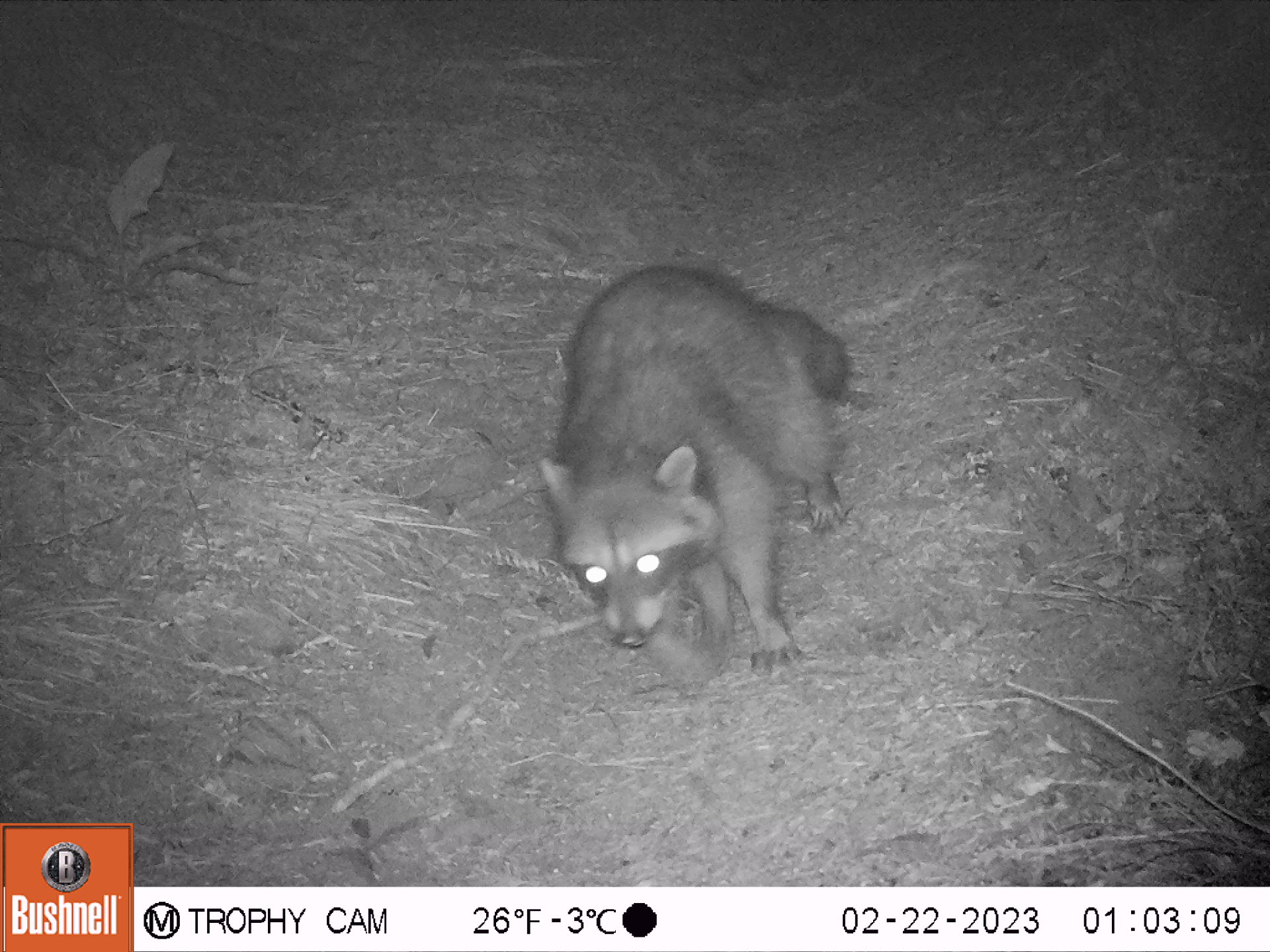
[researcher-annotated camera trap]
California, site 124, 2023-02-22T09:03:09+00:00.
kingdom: Animalia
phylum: Chordata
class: Mammalia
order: Carnivora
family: Procyonidae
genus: Procyon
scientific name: Procyon lotor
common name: raccoon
Raccoon (Procyon lotor).